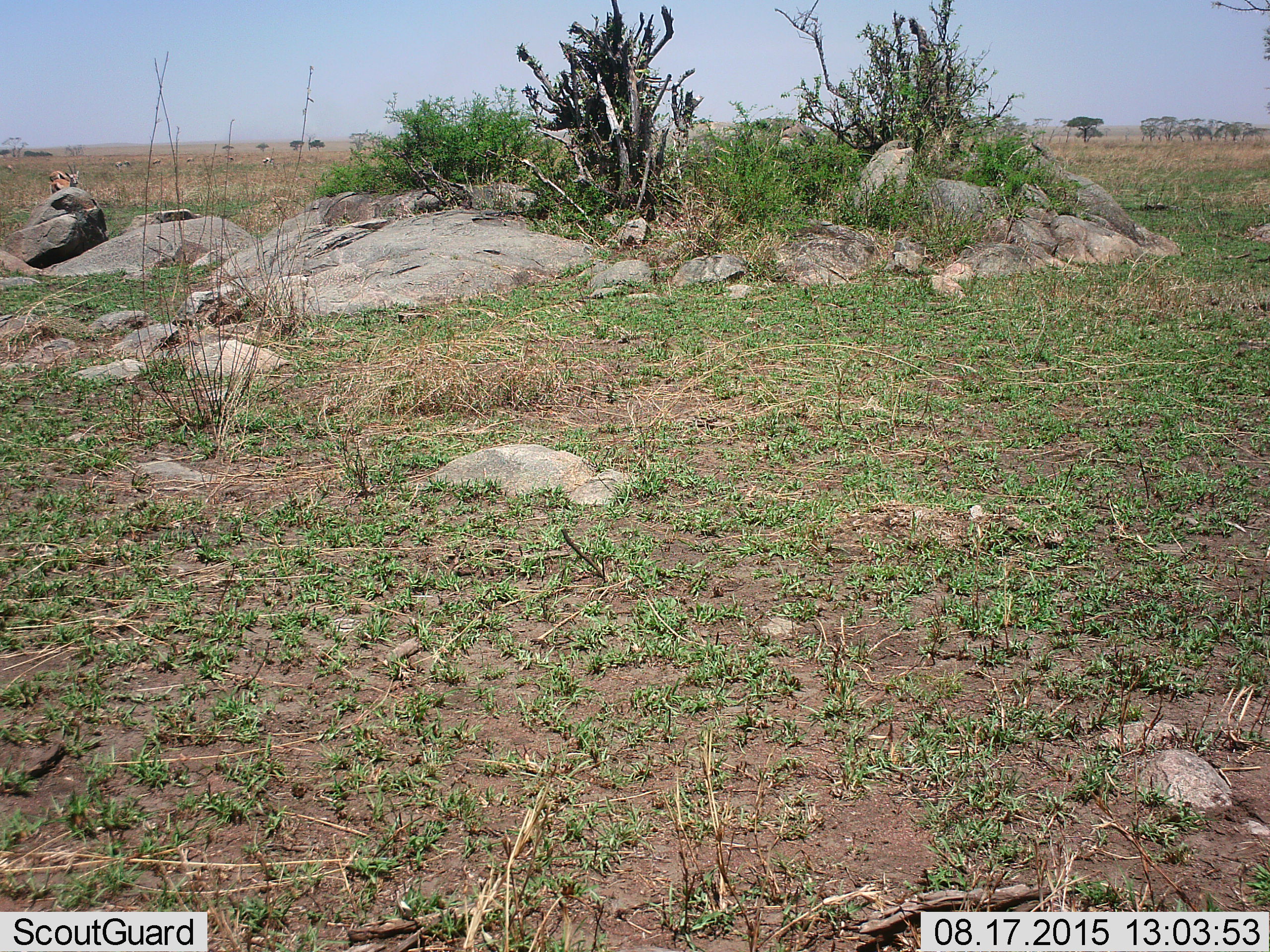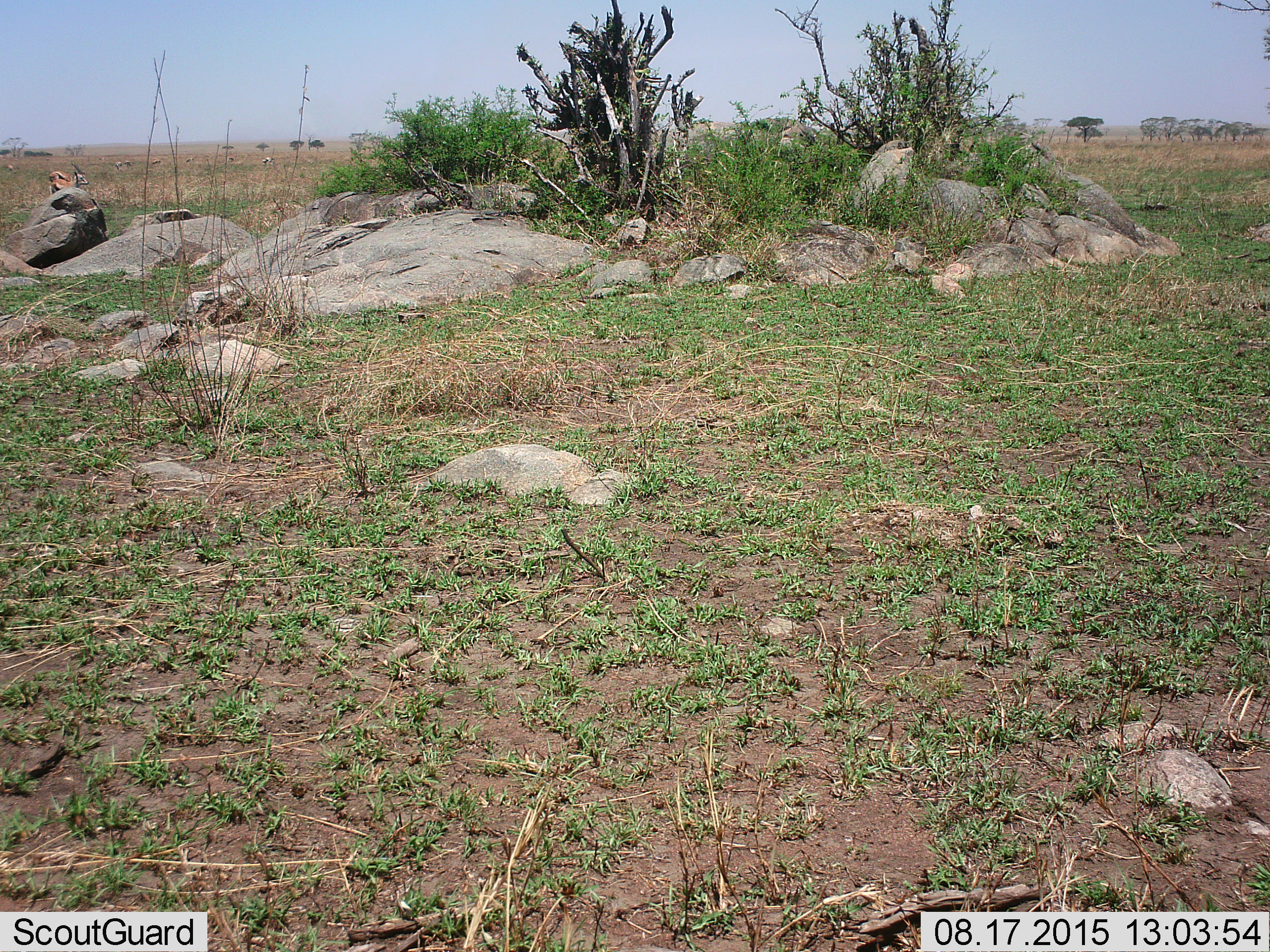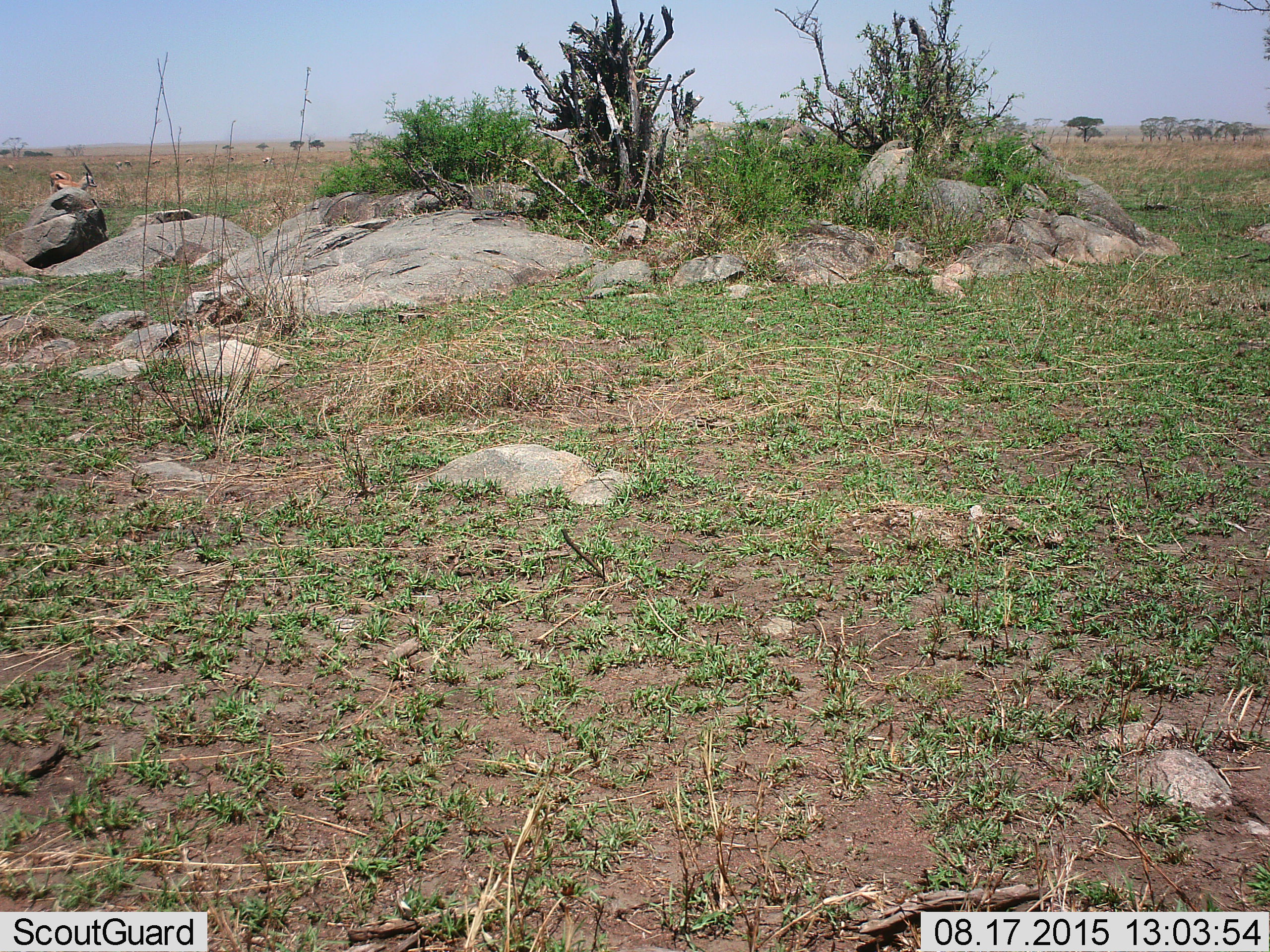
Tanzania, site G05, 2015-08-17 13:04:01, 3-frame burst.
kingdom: Animalia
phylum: Chordata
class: Mammalia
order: Artiodactyla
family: Bovidae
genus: Eudorcas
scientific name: Eudorcas thomsonii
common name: thomson's gazelle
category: gazellethomsons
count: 9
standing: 70%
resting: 10%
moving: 30%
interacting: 10%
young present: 0%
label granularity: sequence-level